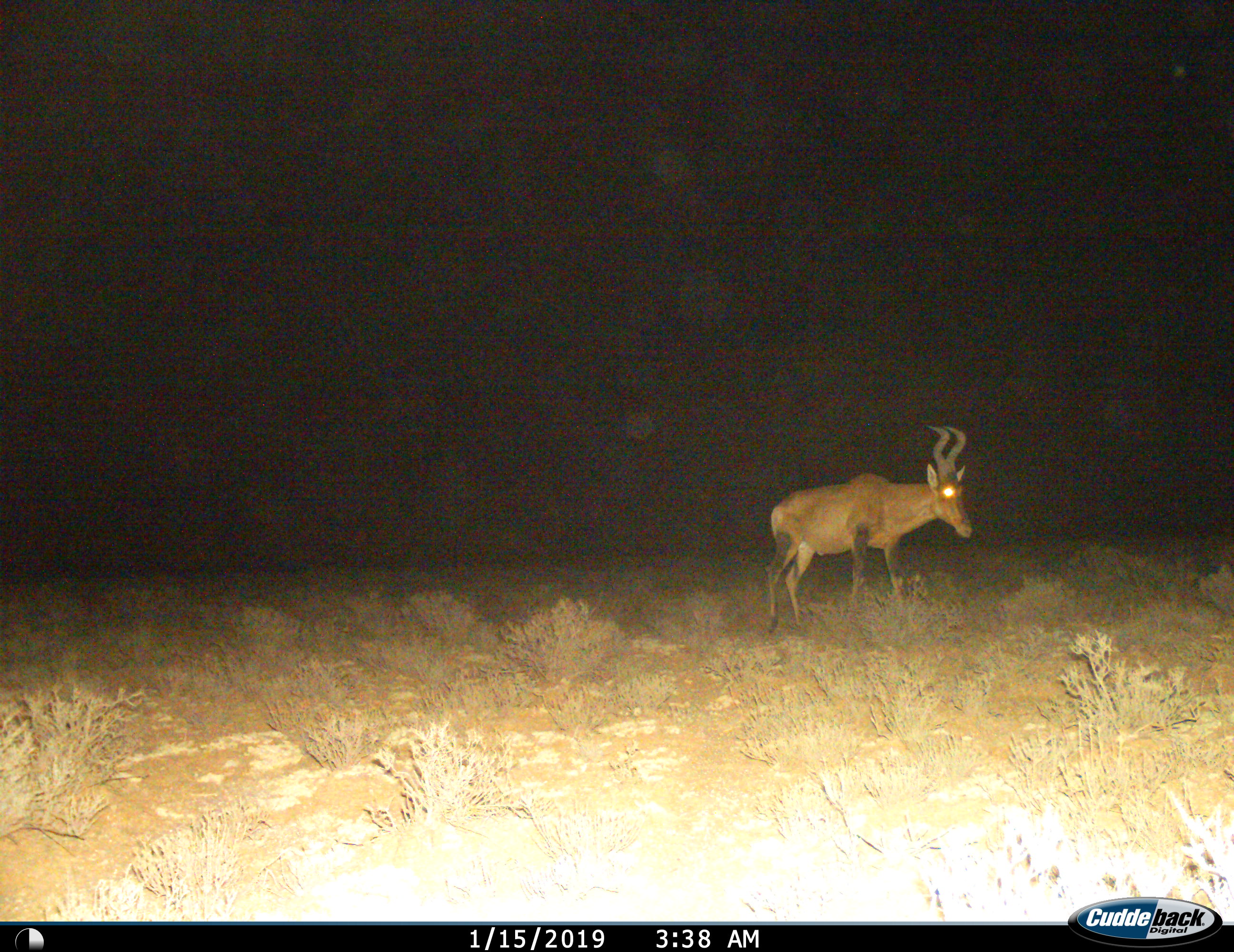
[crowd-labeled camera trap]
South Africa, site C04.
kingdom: Animalia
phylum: Chordata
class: Mammalia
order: Artiodactyla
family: Bovidae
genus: Alcelaphus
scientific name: Alcelaphus buselaphus caama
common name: red hartebeest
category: hartebeestred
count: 1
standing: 38%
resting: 0%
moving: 75%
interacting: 0%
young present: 0%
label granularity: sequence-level